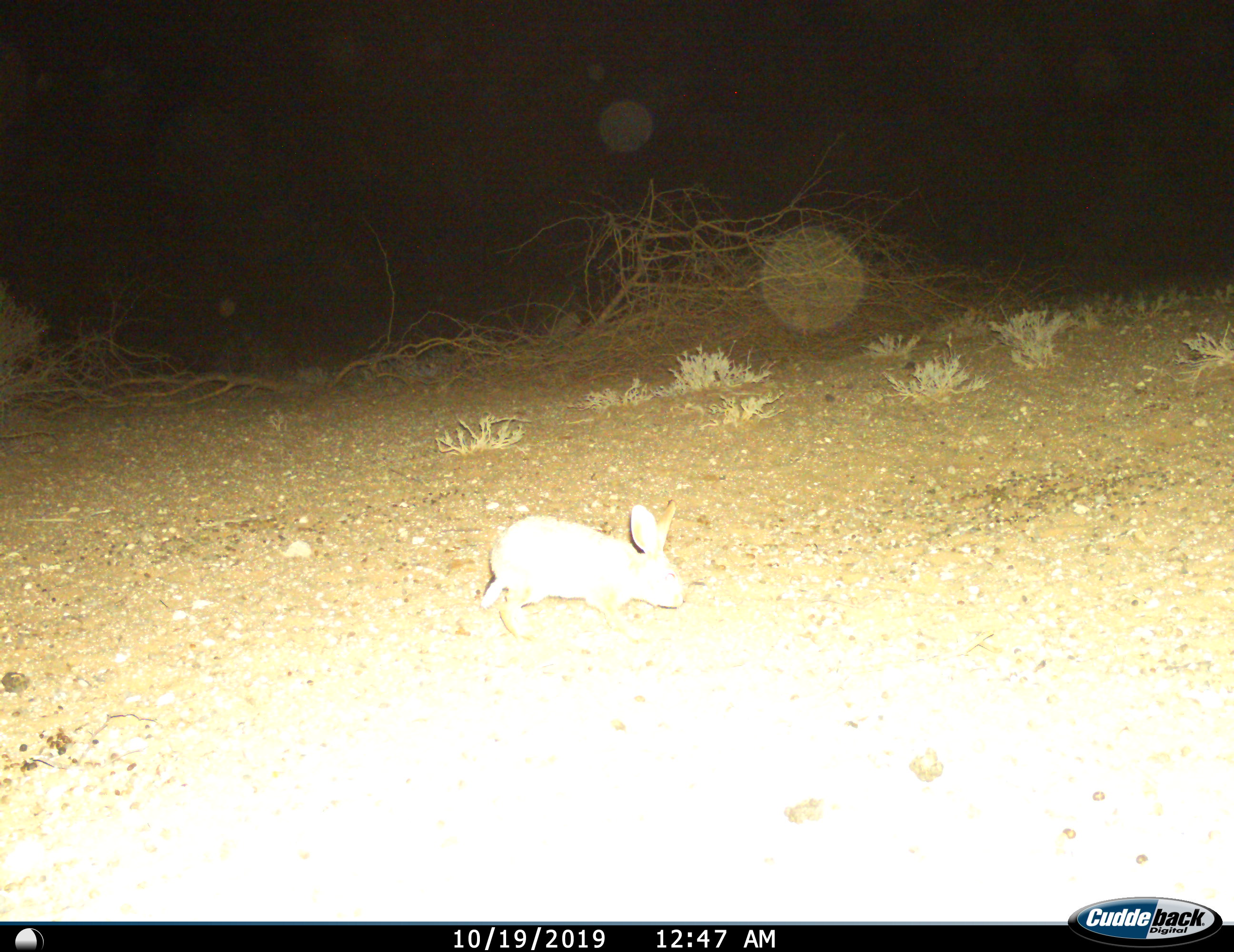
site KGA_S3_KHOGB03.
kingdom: Animalia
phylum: Chordata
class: Mammalia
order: Lagomorpha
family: Leporidae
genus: Lepus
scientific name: Lepus capensis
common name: cape hare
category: harecape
Harecape (cape hare) (Lepus capensis), count 1. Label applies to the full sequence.